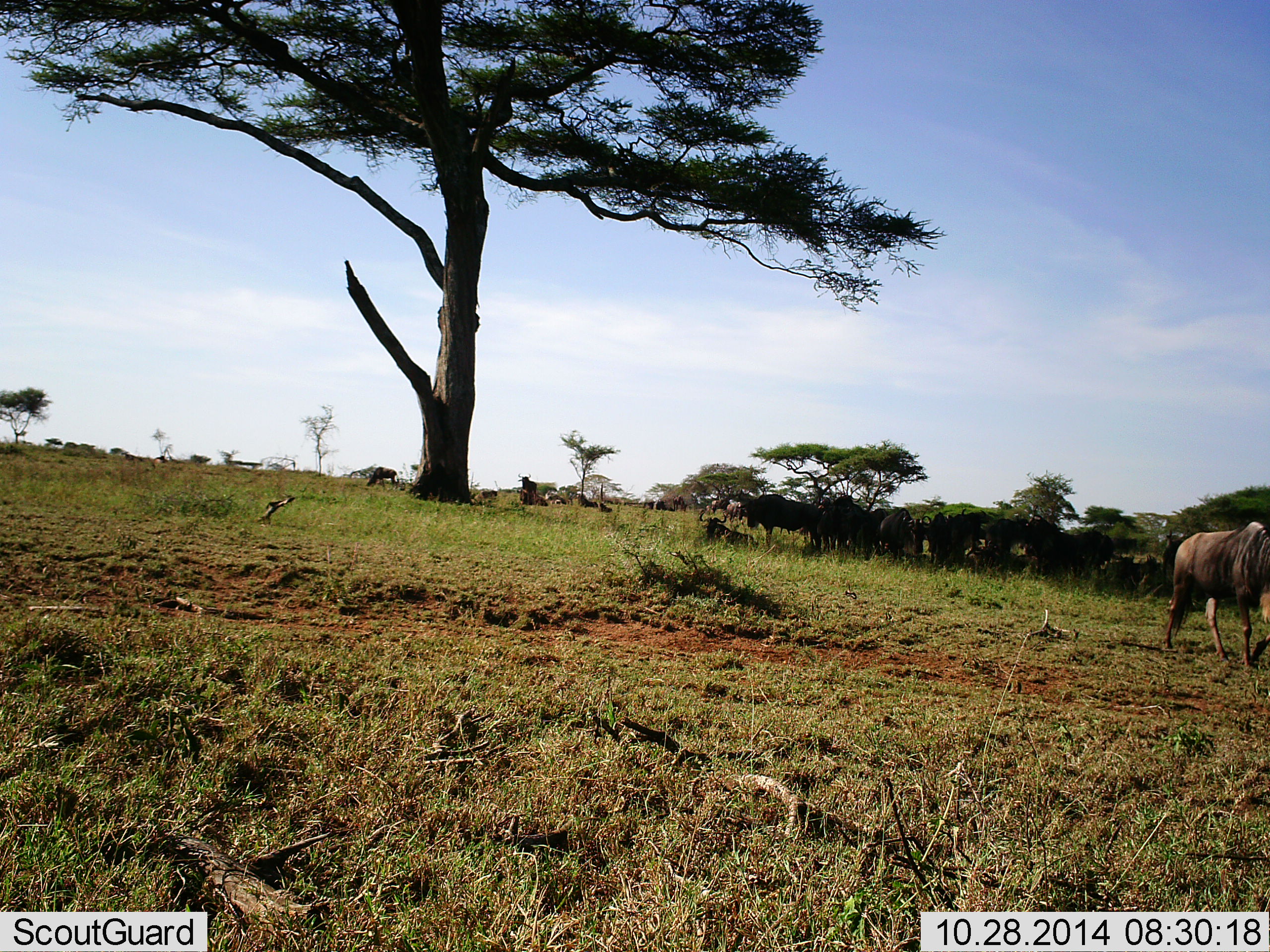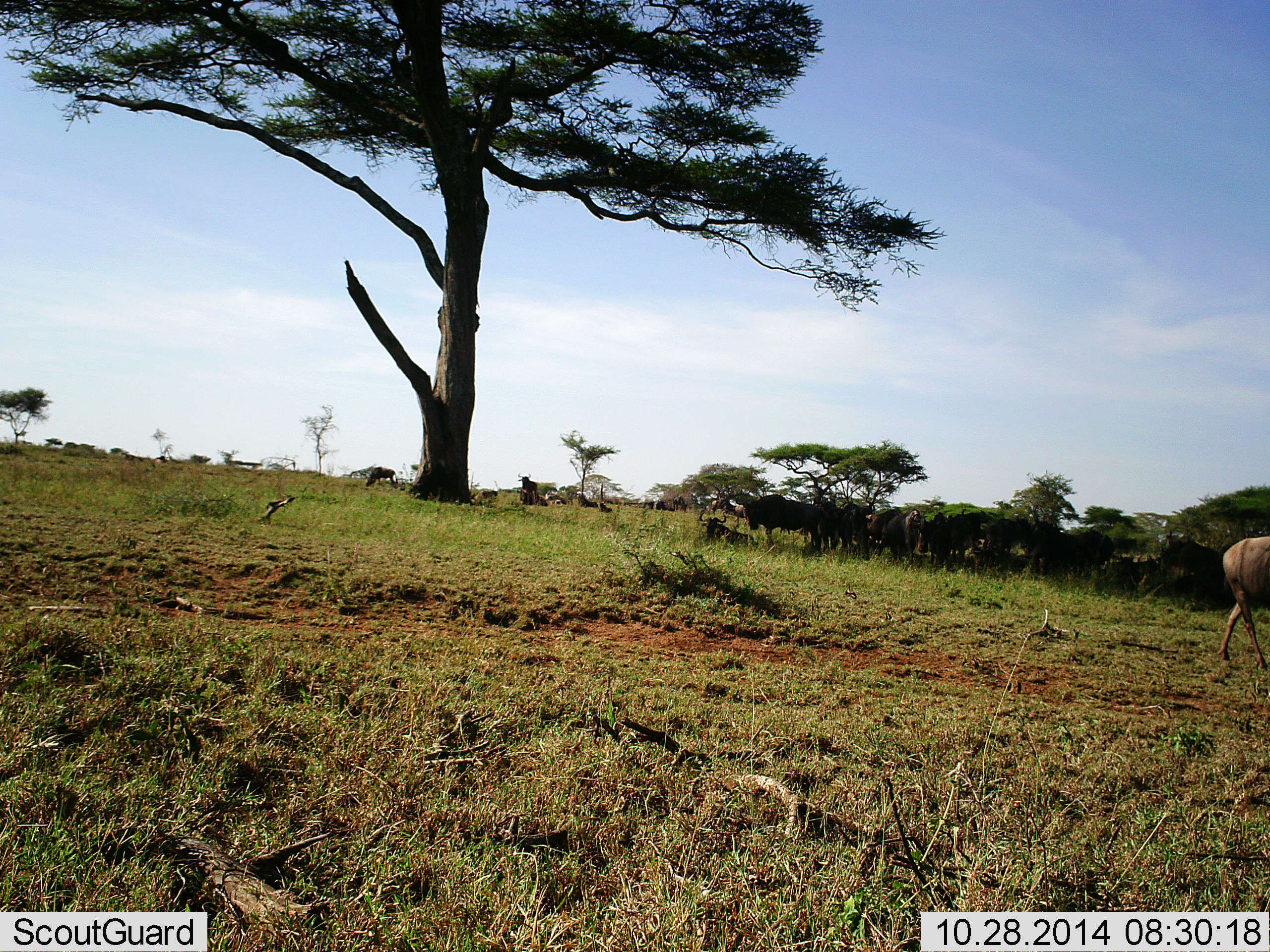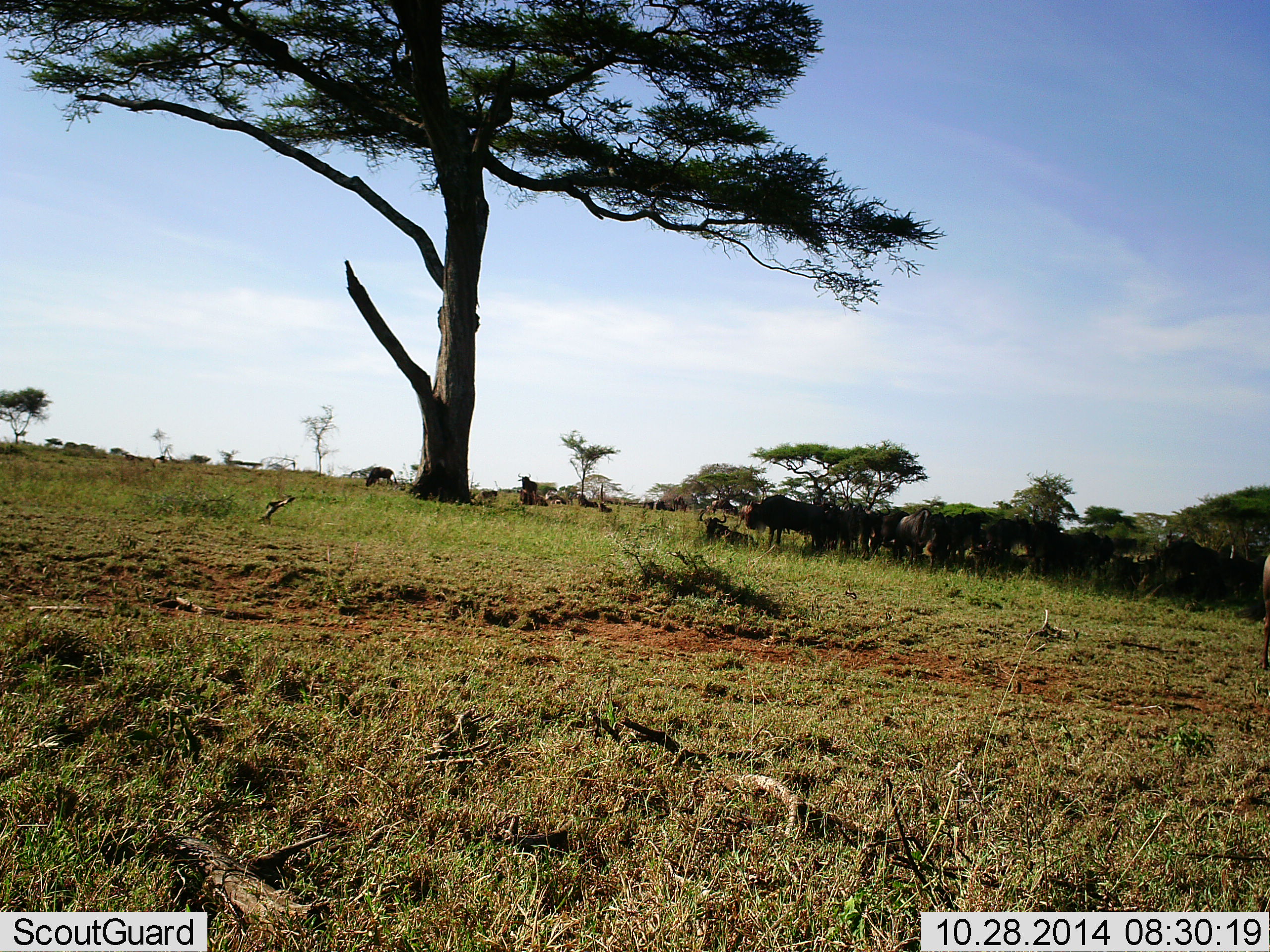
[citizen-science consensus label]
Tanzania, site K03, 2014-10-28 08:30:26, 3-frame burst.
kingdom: Animalia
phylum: Chordata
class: Mammalia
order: Artiodactyla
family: Bovidae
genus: Connochaetes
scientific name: Connochaetes taurinus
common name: blue wildebeest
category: wildebeest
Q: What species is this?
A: Wildebeest (blue wildebeest) (Connochaetes taurinus).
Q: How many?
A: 11-50.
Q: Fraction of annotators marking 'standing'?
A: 90%.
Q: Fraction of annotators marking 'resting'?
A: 60%.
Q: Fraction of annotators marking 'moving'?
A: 60%.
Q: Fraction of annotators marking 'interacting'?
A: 0%.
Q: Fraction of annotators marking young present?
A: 0%.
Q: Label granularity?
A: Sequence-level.